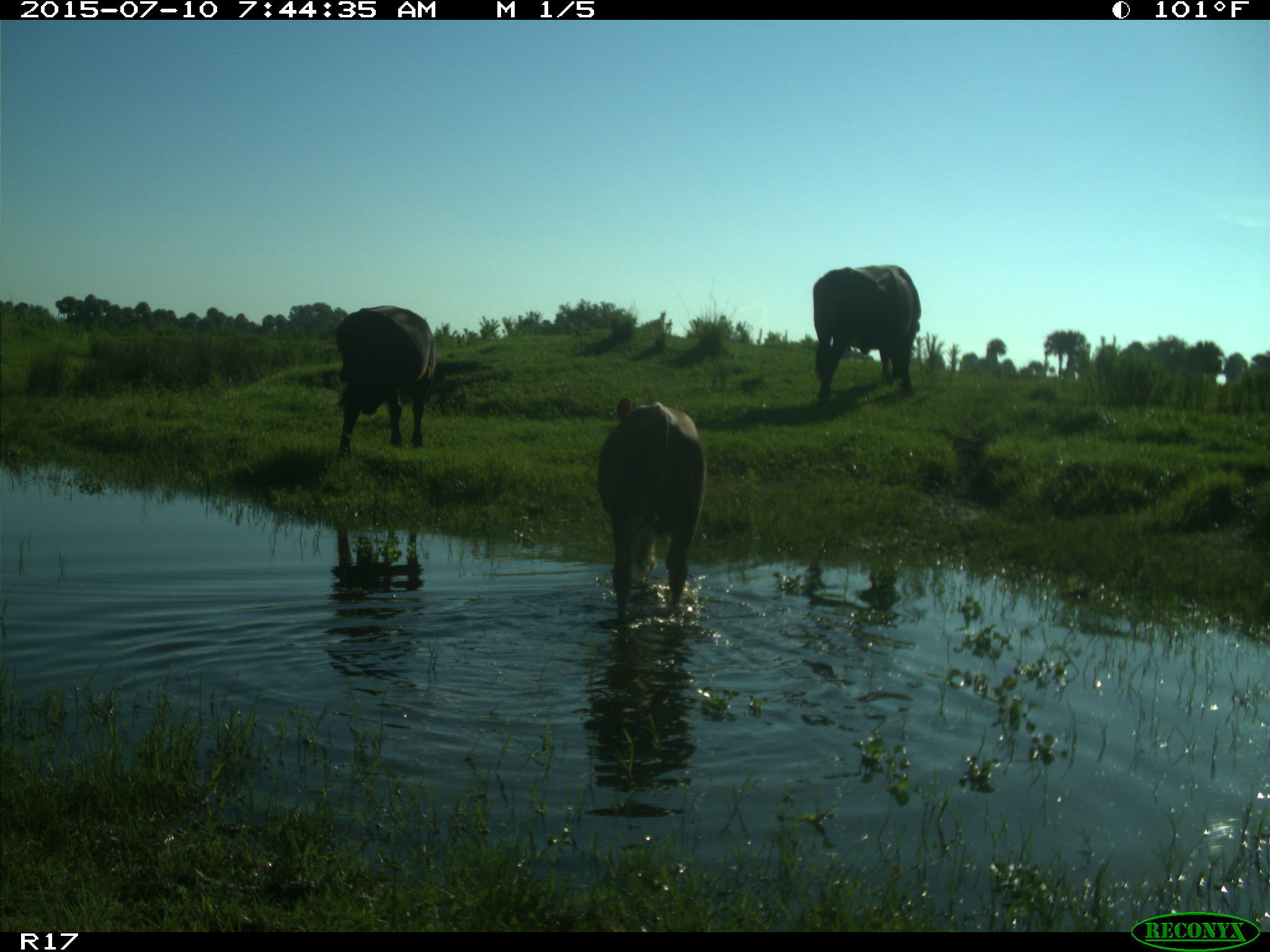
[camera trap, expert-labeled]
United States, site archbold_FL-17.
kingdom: Animalia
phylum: Chordata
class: Mammalia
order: Artiodactyla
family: Bovidae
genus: Bos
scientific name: Bos taurus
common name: domestic cow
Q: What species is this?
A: Bos taurus (domestic cow).